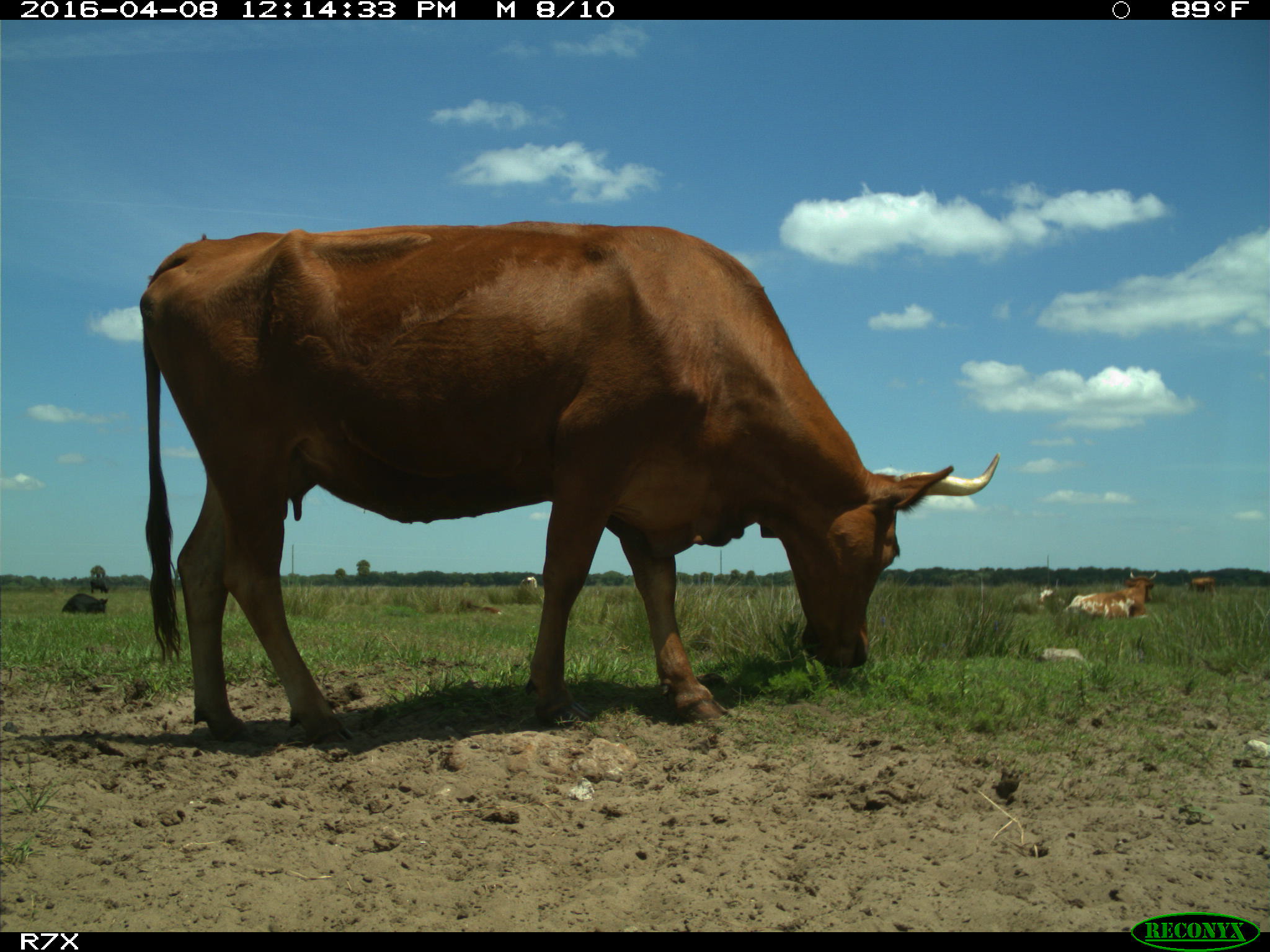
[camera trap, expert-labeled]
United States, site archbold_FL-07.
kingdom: Animalia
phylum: Chordata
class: Mammalia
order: Artiodactyla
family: Bovidae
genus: Bos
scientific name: Bos taurus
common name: domestic cow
Bos taurus (domestic cow).